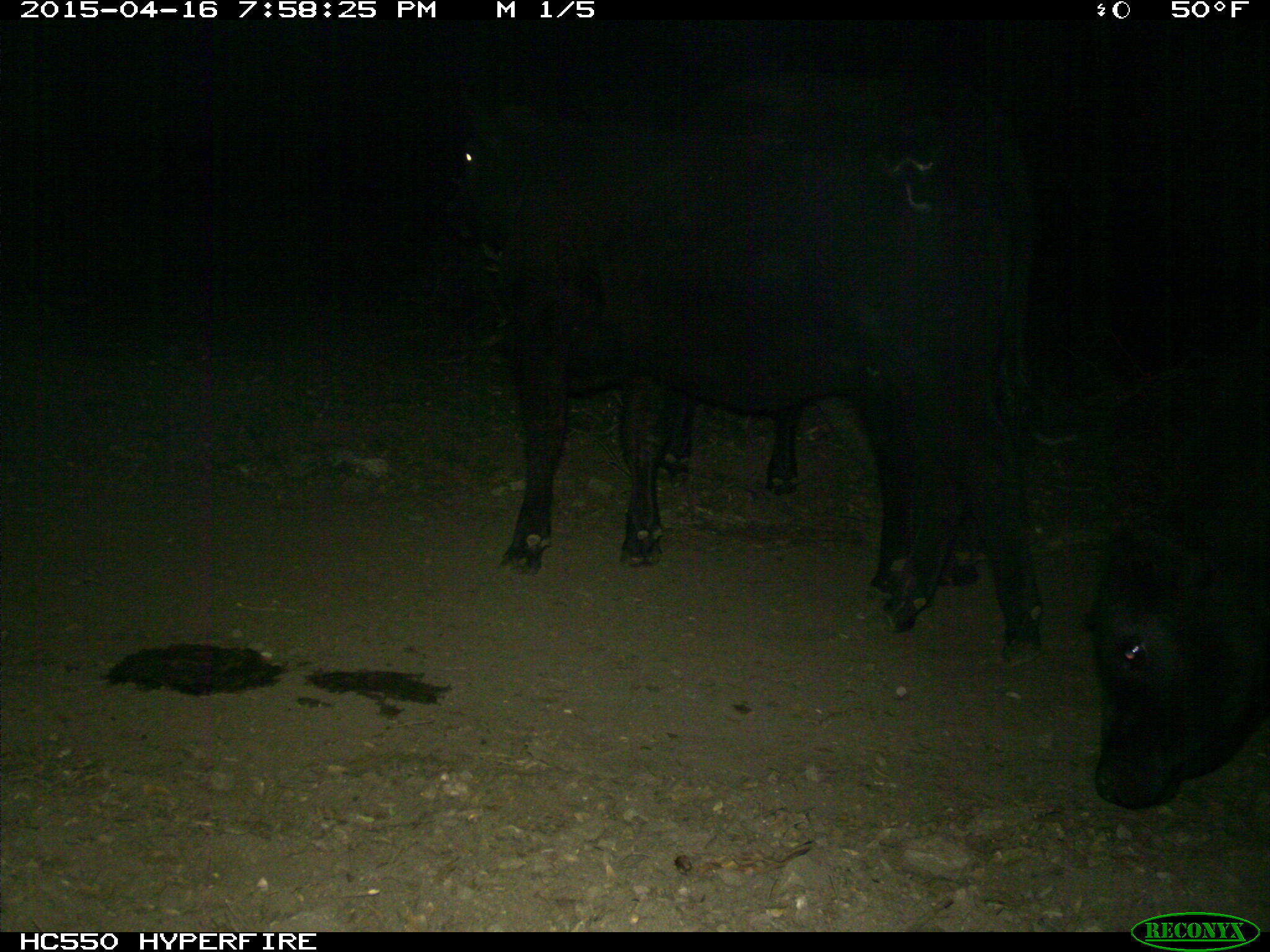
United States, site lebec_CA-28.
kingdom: Animalia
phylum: Chordata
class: Mammalia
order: Artiodactyla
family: Bovidae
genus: Bos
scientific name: Bos taurus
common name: domestic cow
Bos taurus (domestic cow).